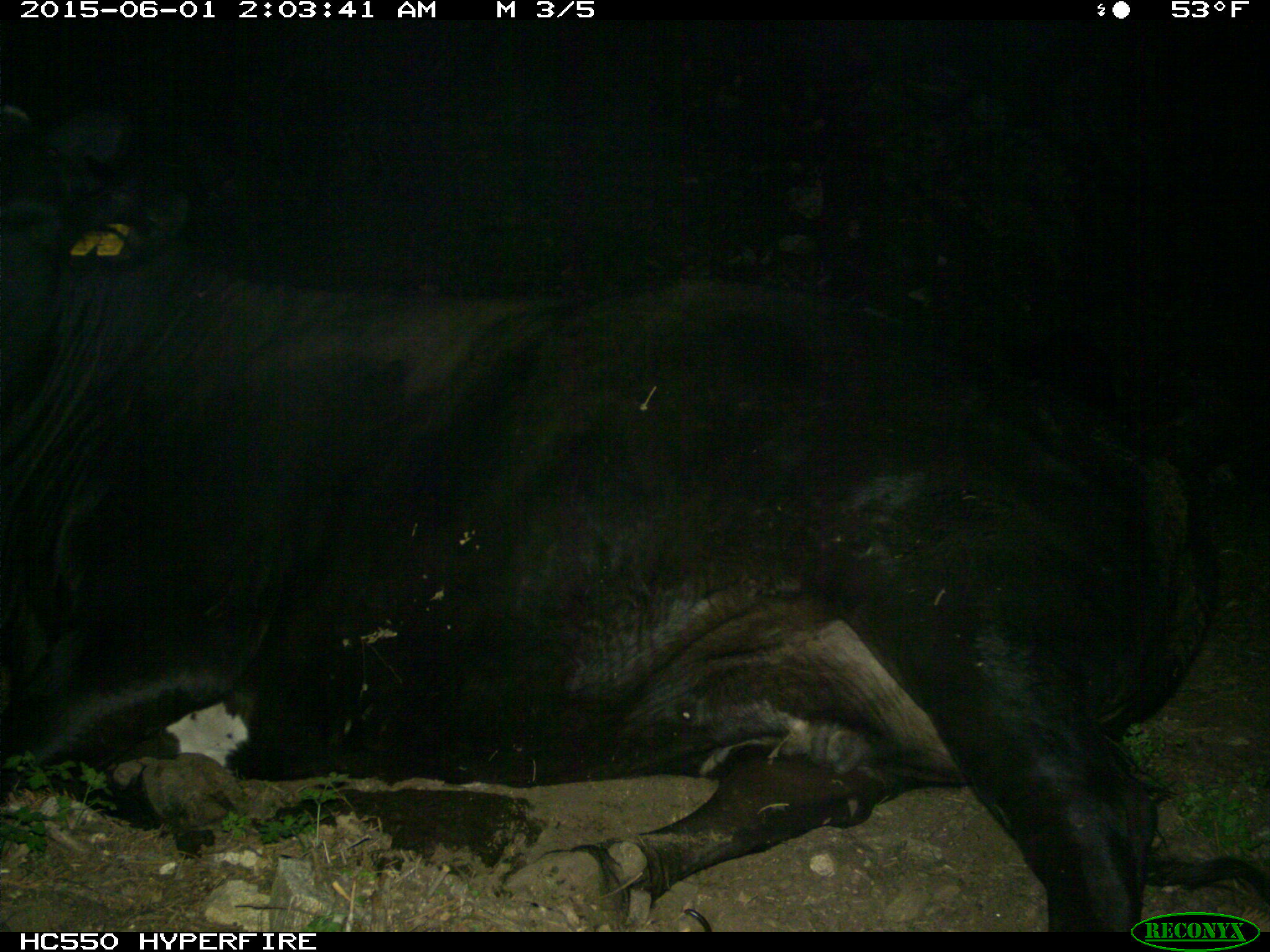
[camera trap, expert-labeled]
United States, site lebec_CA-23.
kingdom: Animalia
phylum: Chordata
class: Mammalia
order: Artiodactyla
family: Bovidae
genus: Bos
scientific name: Bos taurus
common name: domestic cow